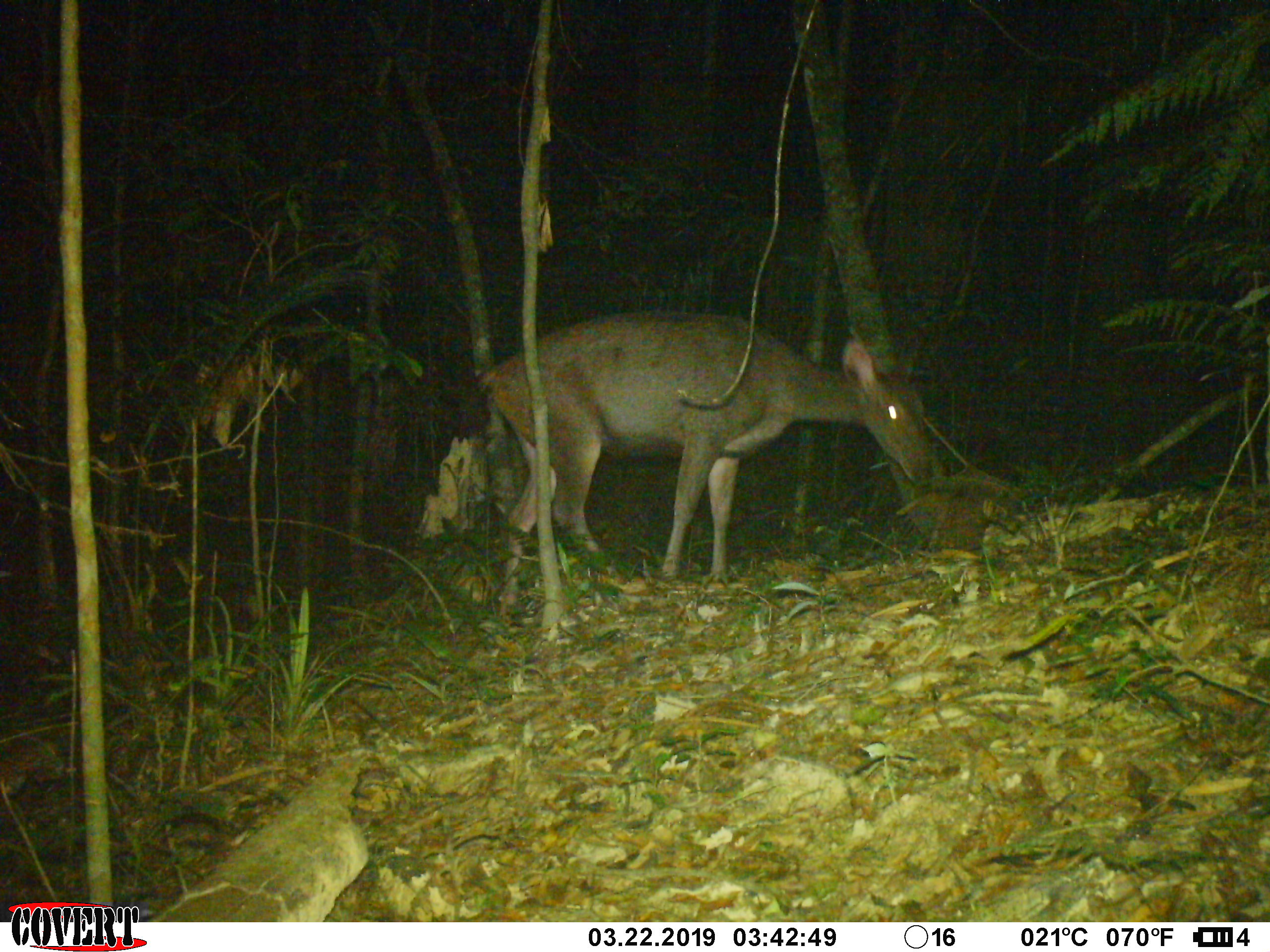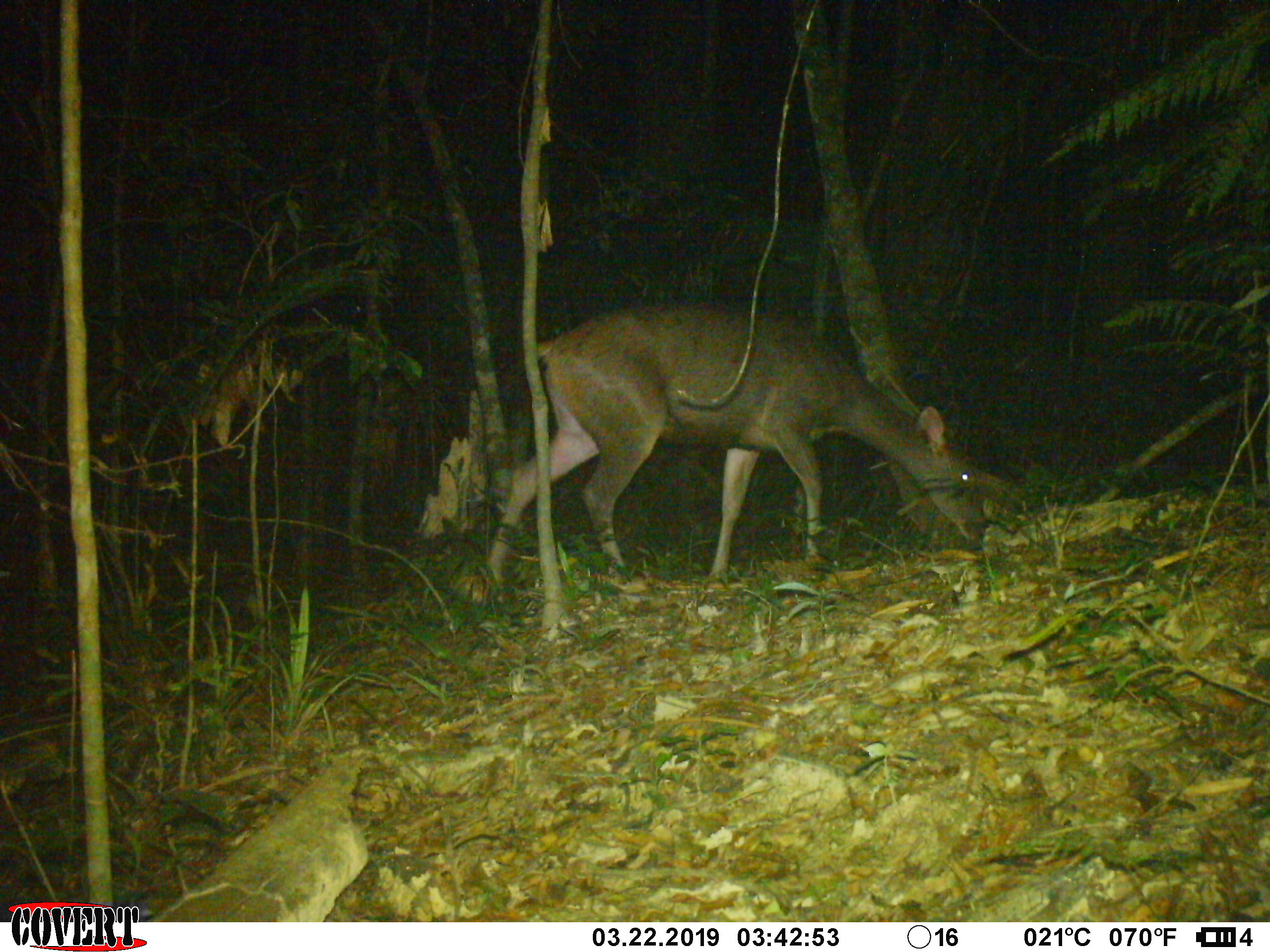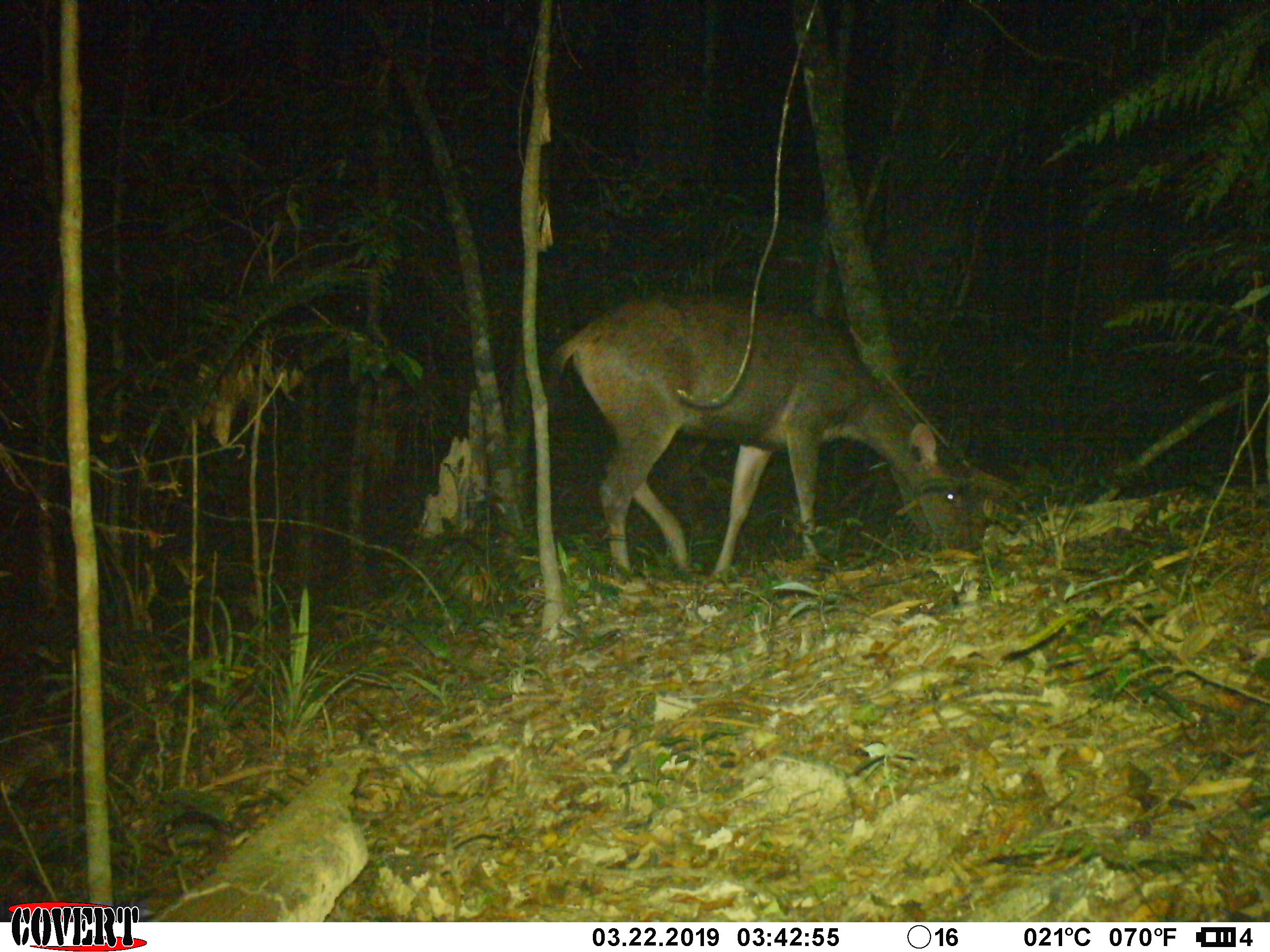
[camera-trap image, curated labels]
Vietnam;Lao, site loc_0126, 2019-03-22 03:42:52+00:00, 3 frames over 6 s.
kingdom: Animalia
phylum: Chordata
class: Mammalia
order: Artiodactyla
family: Cervidae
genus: Rusa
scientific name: Rusa unicolor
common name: sambar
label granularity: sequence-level